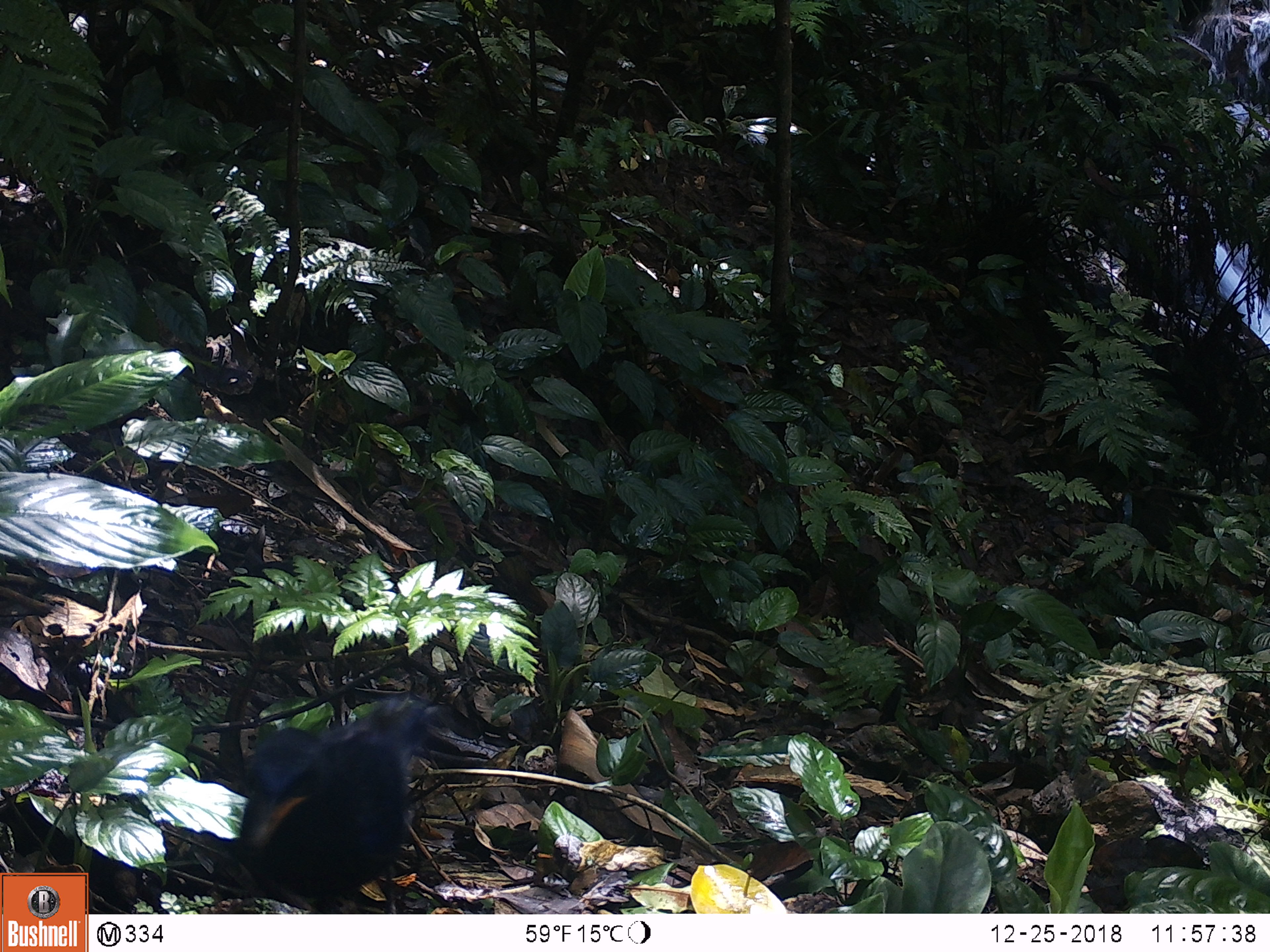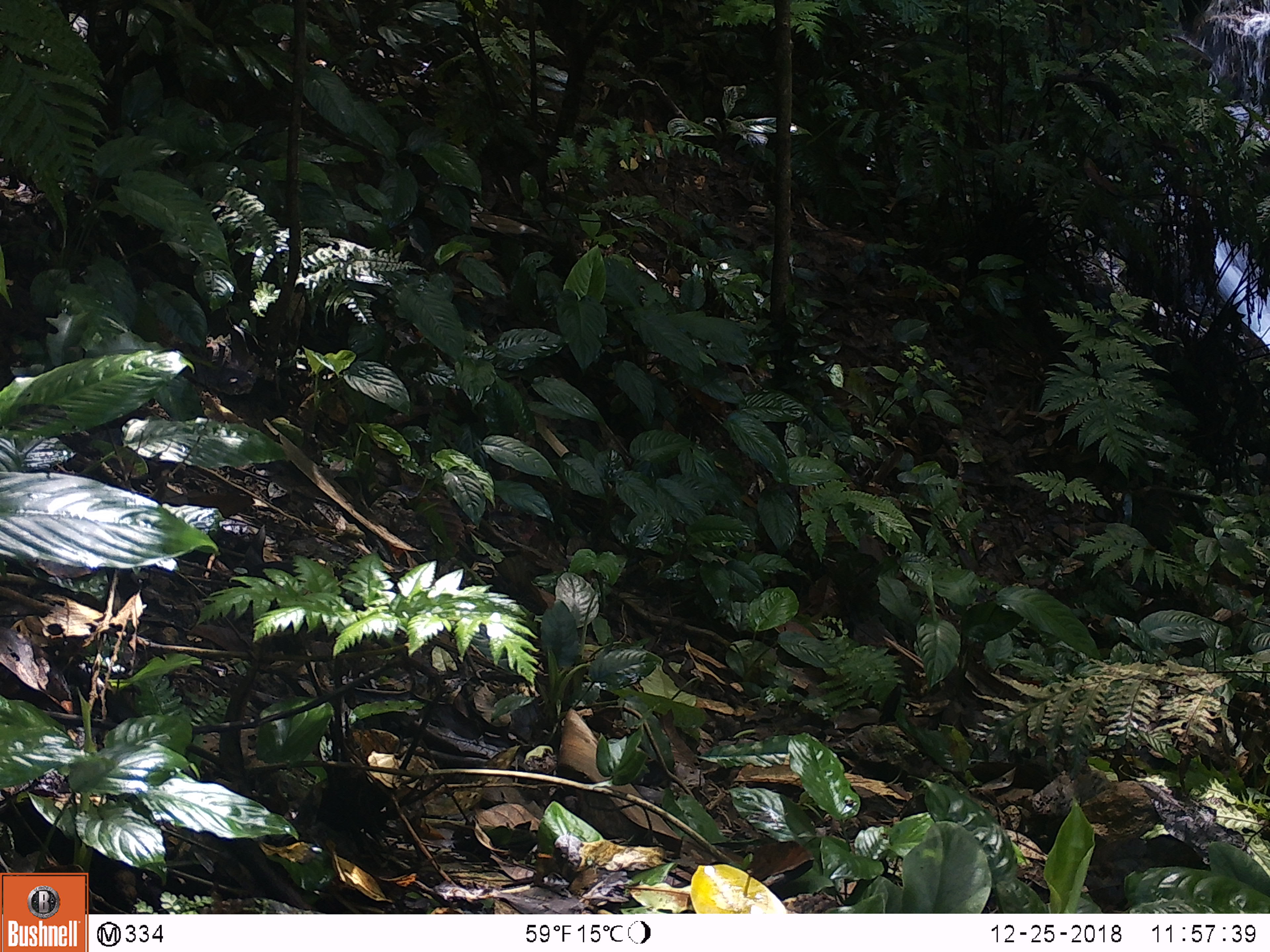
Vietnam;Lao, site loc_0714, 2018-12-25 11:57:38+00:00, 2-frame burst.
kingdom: Animalia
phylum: Chordata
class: Aves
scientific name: Aves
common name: bird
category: unidentified bird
Unidentified bird (bird) (Aves). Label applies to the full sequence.